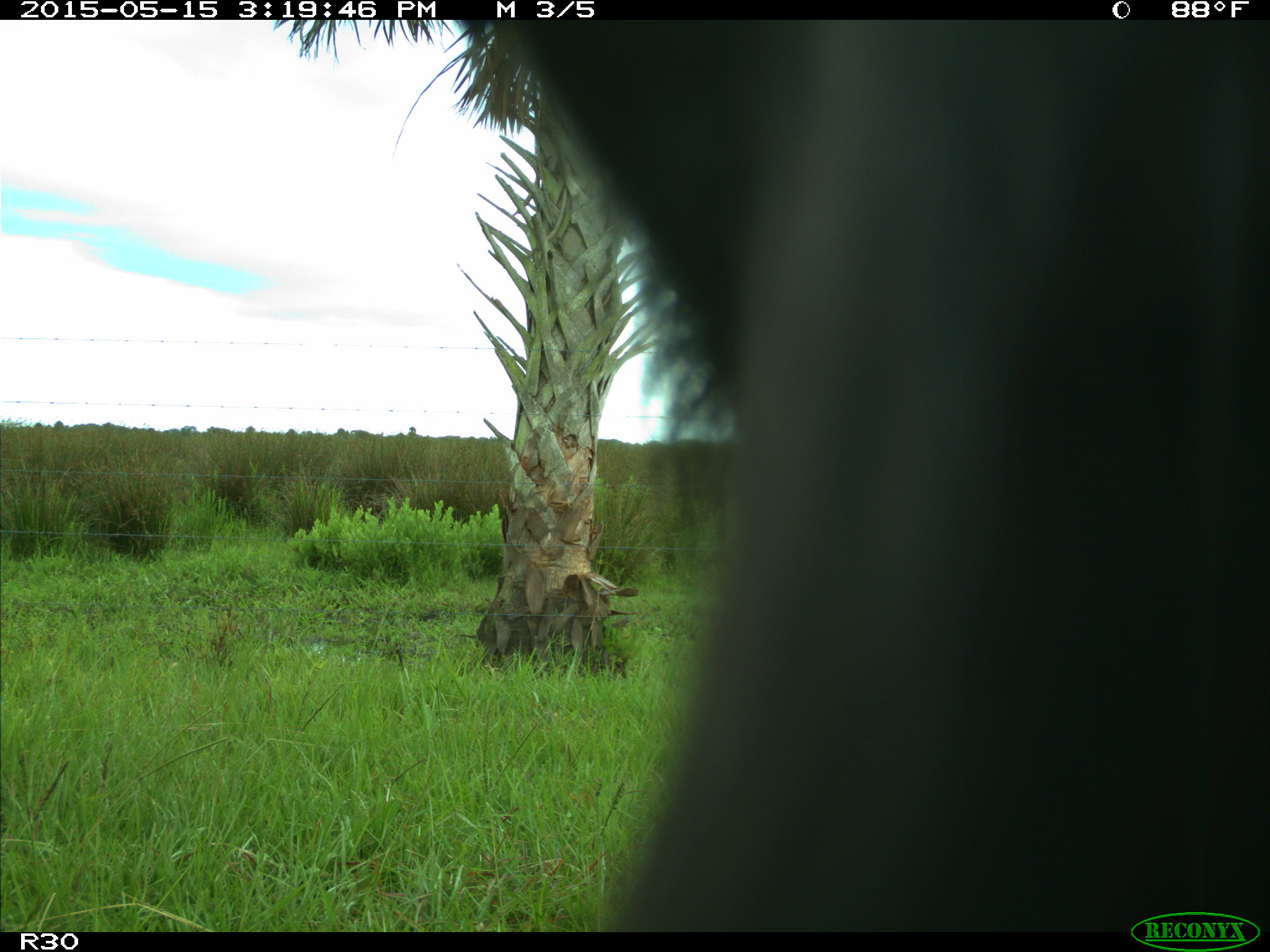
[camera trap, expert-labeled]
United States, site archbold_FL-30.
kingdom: Animalia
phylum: Chordata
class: Mammalia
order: Artiodactyla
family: Bovidae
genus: Bos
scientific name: Bos taurus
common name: domestic cow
Bos taurus (domestic cow).